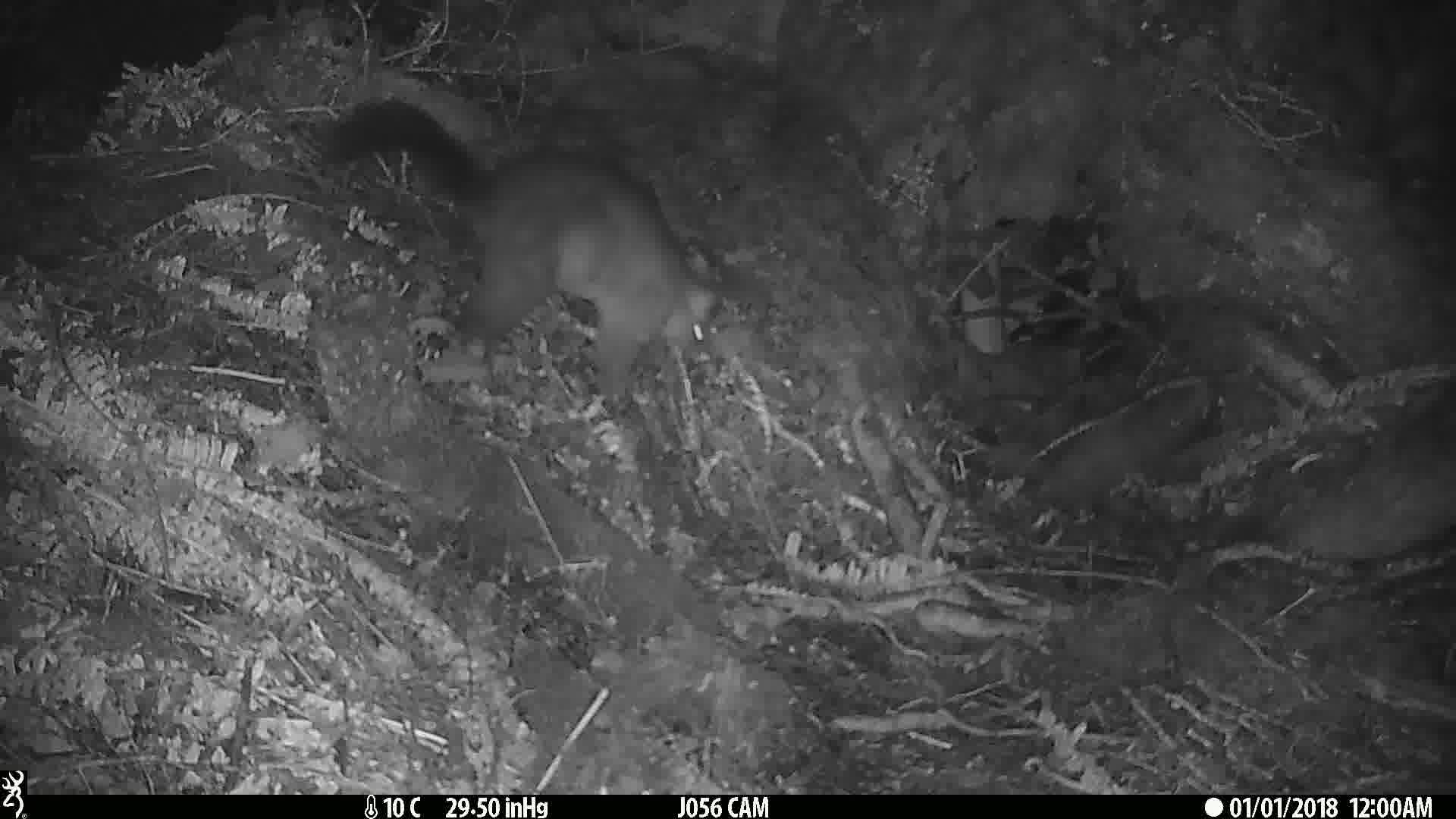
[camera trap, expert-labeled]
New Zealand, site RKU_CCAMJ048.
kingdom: Animalia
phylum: Chordata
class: Mammalia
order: Diprotodontia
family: Phalangeridae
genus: Trichosurus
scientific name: Trichosurus vulpecula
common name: common brushtail possum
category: possum